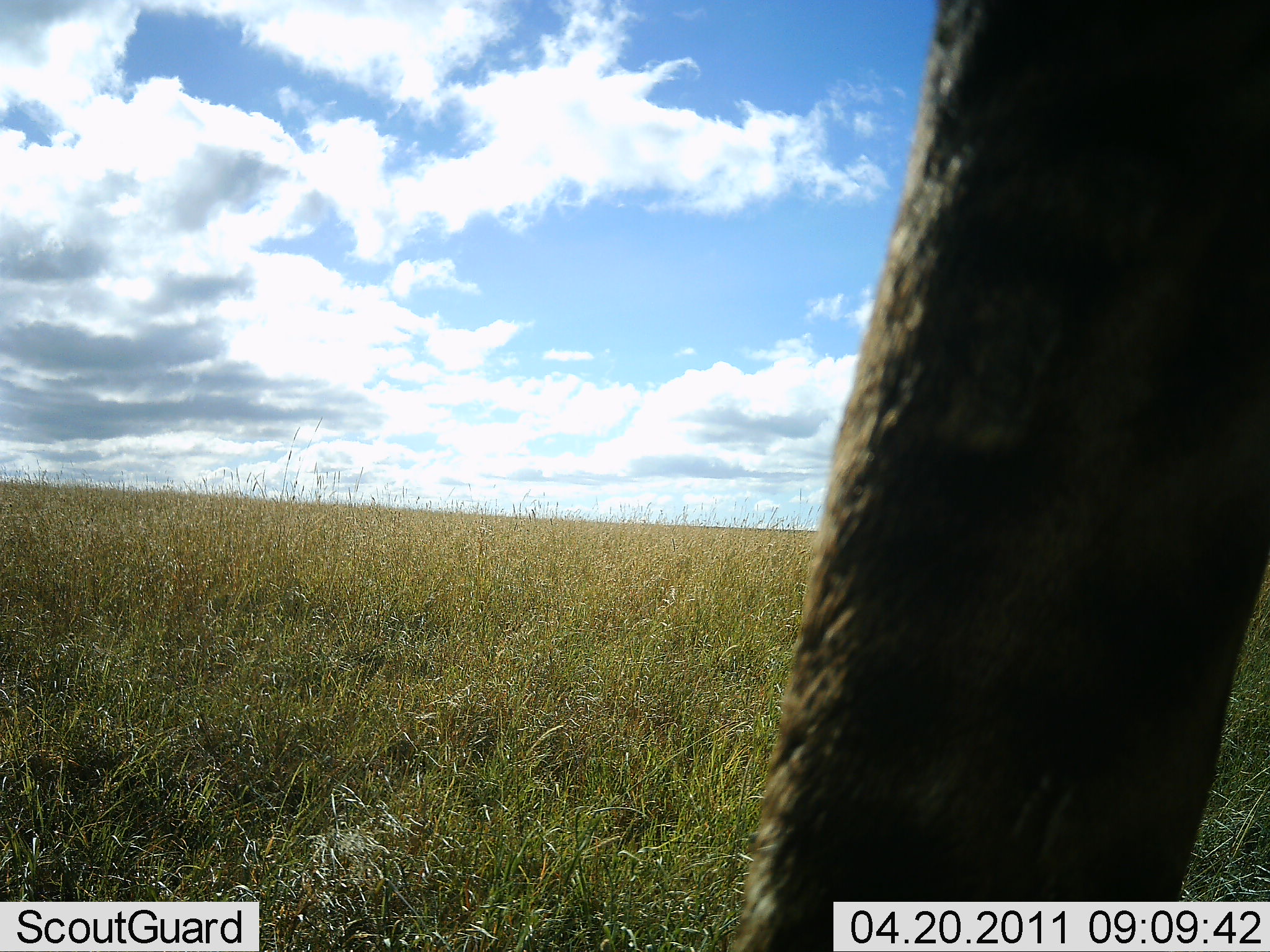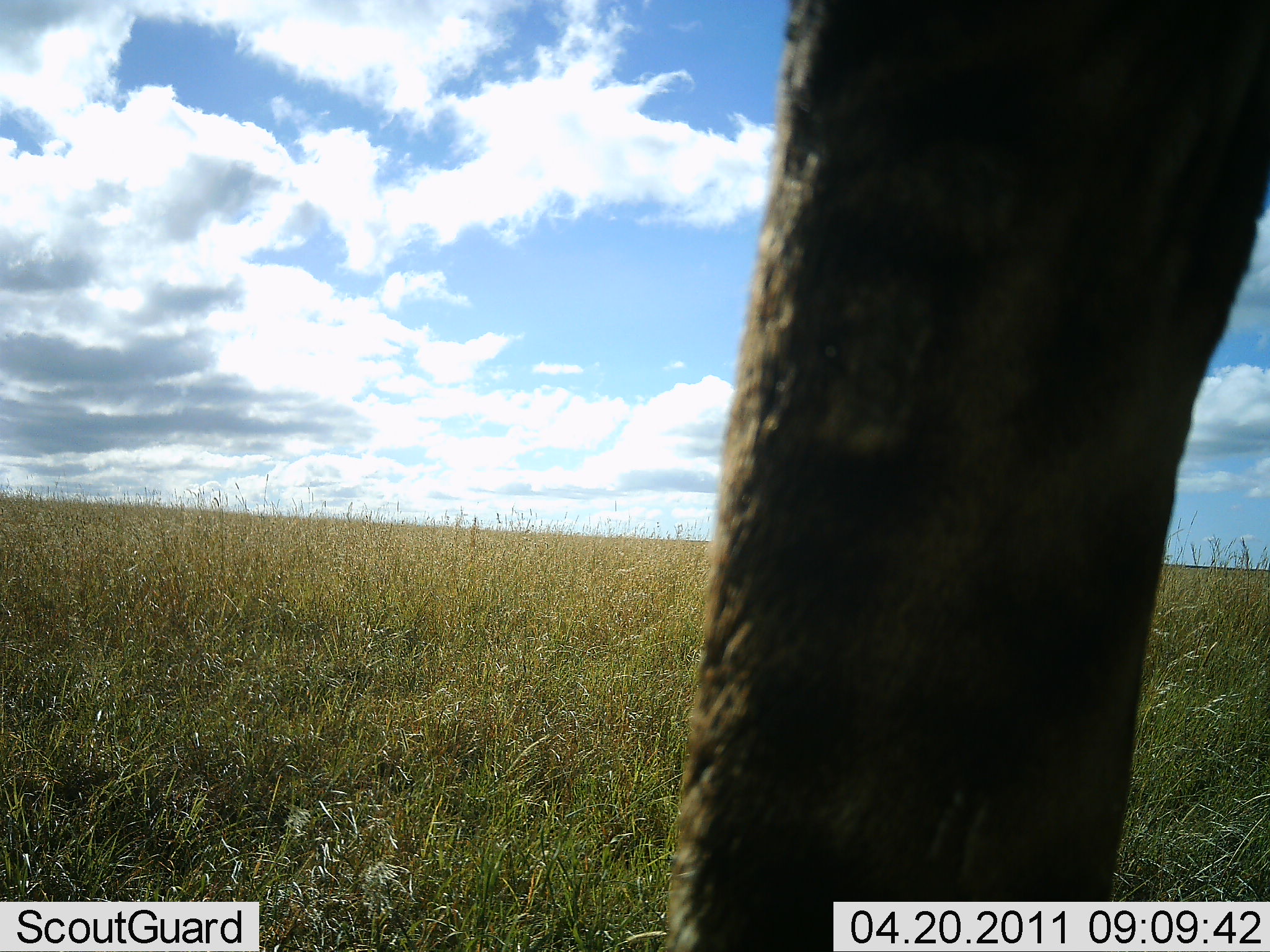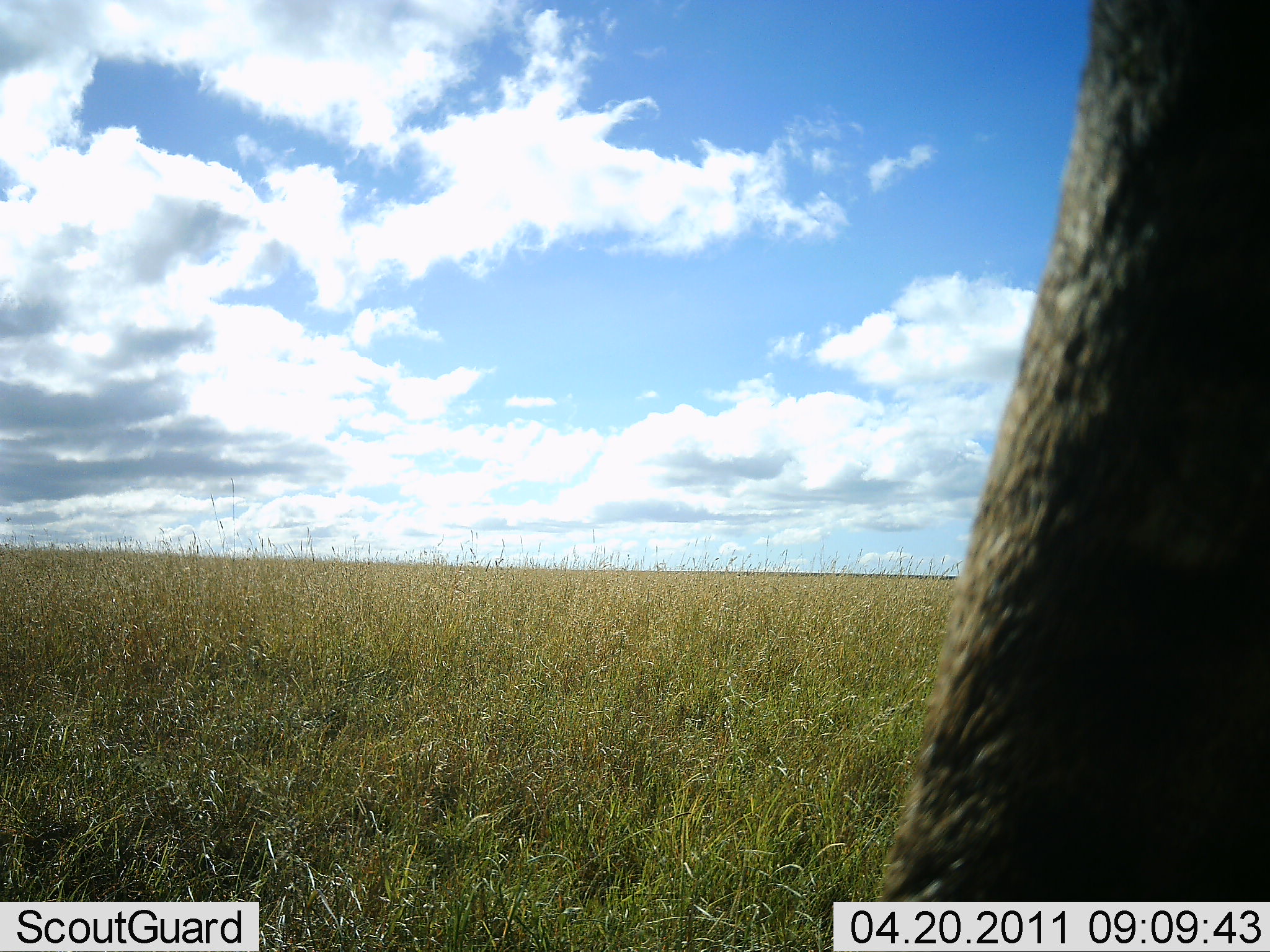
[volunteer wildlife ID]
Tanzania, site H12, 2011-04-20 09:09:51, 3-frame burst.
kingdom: Animalia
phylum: Chordata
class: Mammalia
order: Proboscidea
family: Elephantidae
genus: Loxodonta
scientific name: Loxodonta africana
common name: african bush elephant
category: elephant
Elephant (african bush elephant) (Loxodonta africana), count 1. Behavior (volunteer vote fractions): standing 38%, resting 0%, moving 38%, interacting 25%. Young present (vote fraction): 0%. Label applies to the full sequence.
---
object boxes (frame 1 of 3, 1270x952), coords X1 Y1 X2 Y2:
animal: 734 0 1270 939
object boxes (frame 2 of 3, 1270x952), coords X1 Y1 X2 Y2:
animal: 660 0 1270 950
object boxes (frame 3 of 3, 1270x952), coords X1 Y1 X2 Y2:
animal: 877 0 1270 951